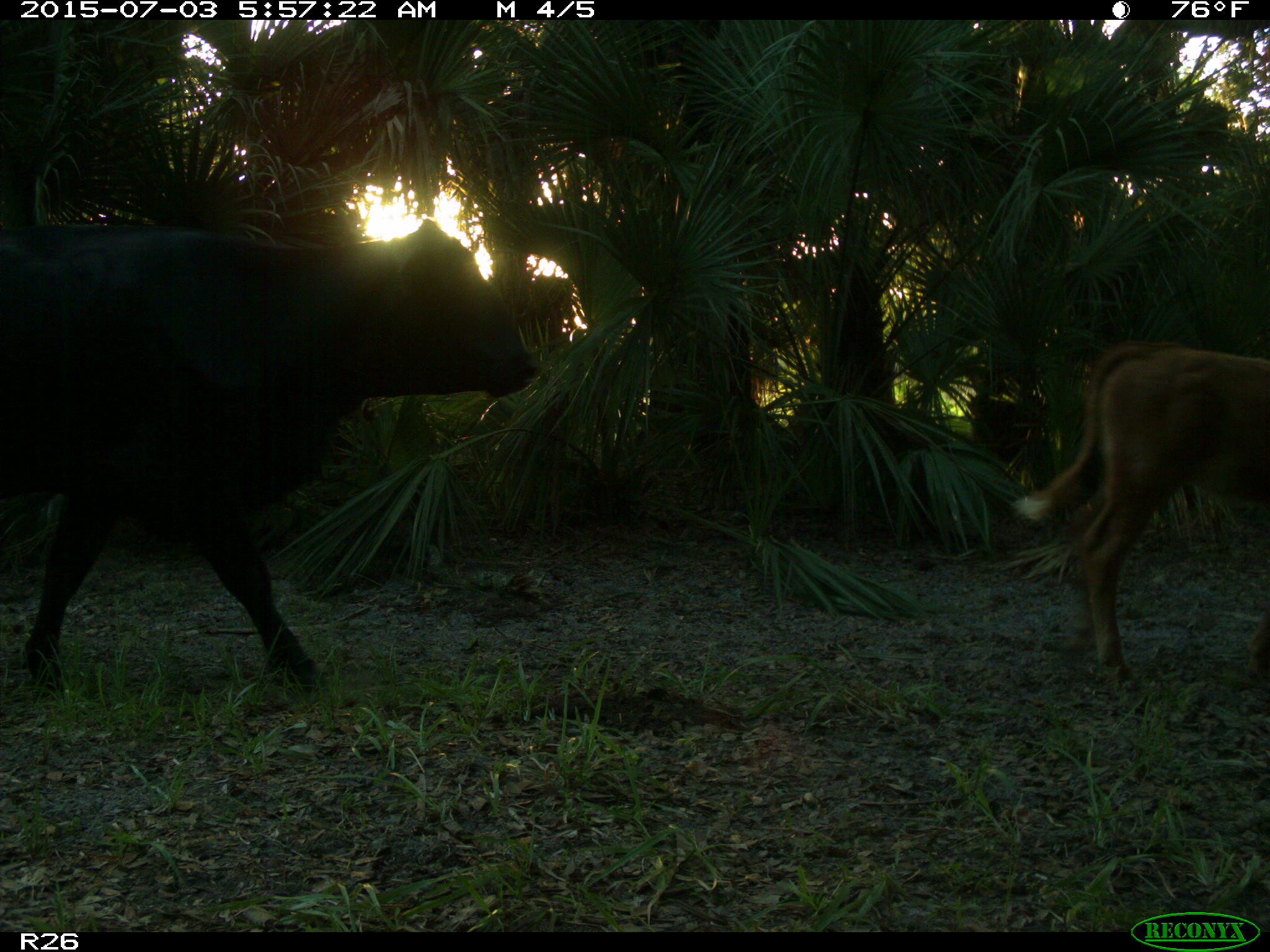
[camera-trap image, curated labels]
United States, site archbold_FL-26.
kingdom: Animalia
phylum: Chordata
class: Mammalia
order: Artiodactyla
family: Bovidae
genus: Bos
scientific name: Bos taurus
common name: domestic cow